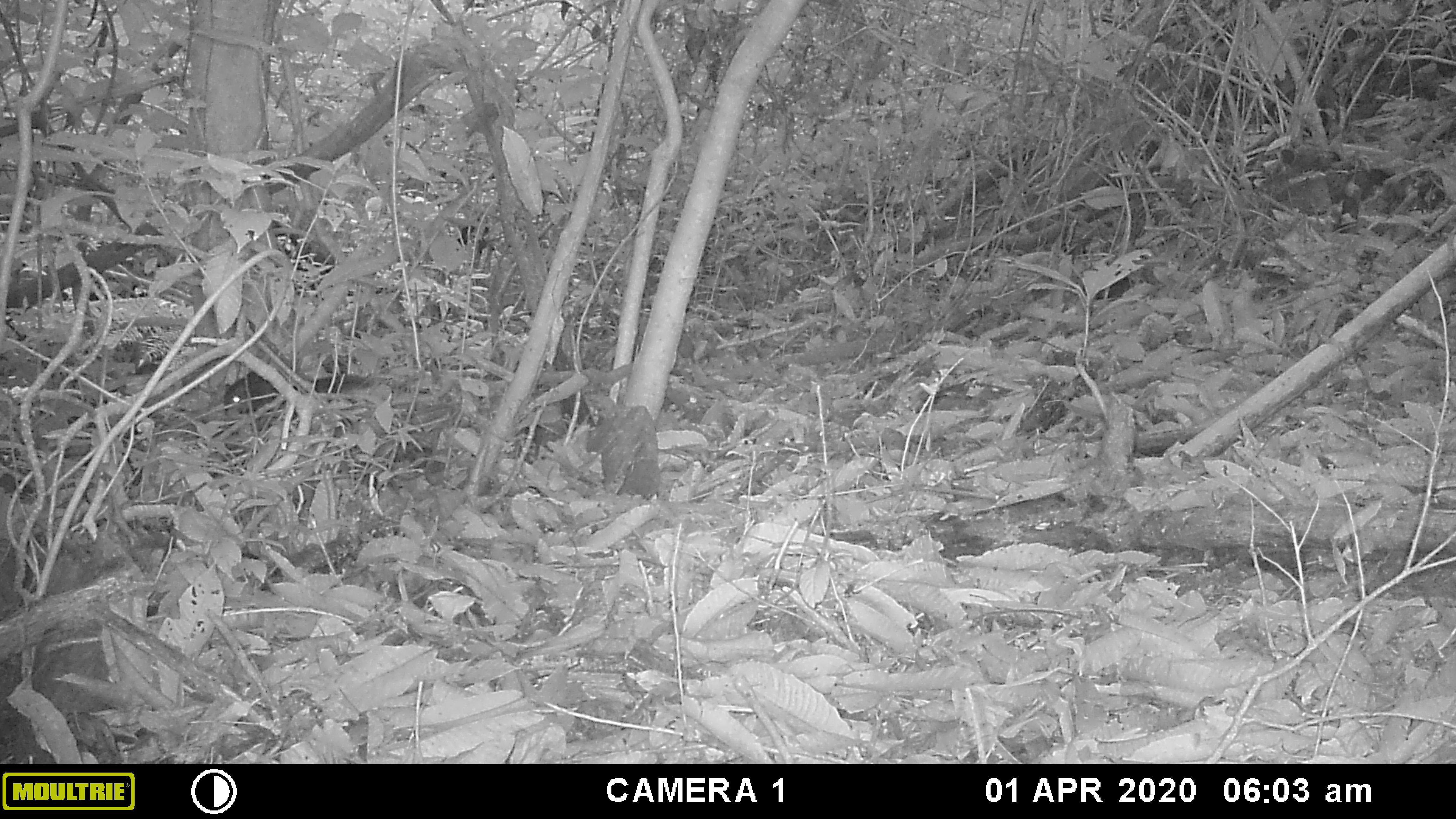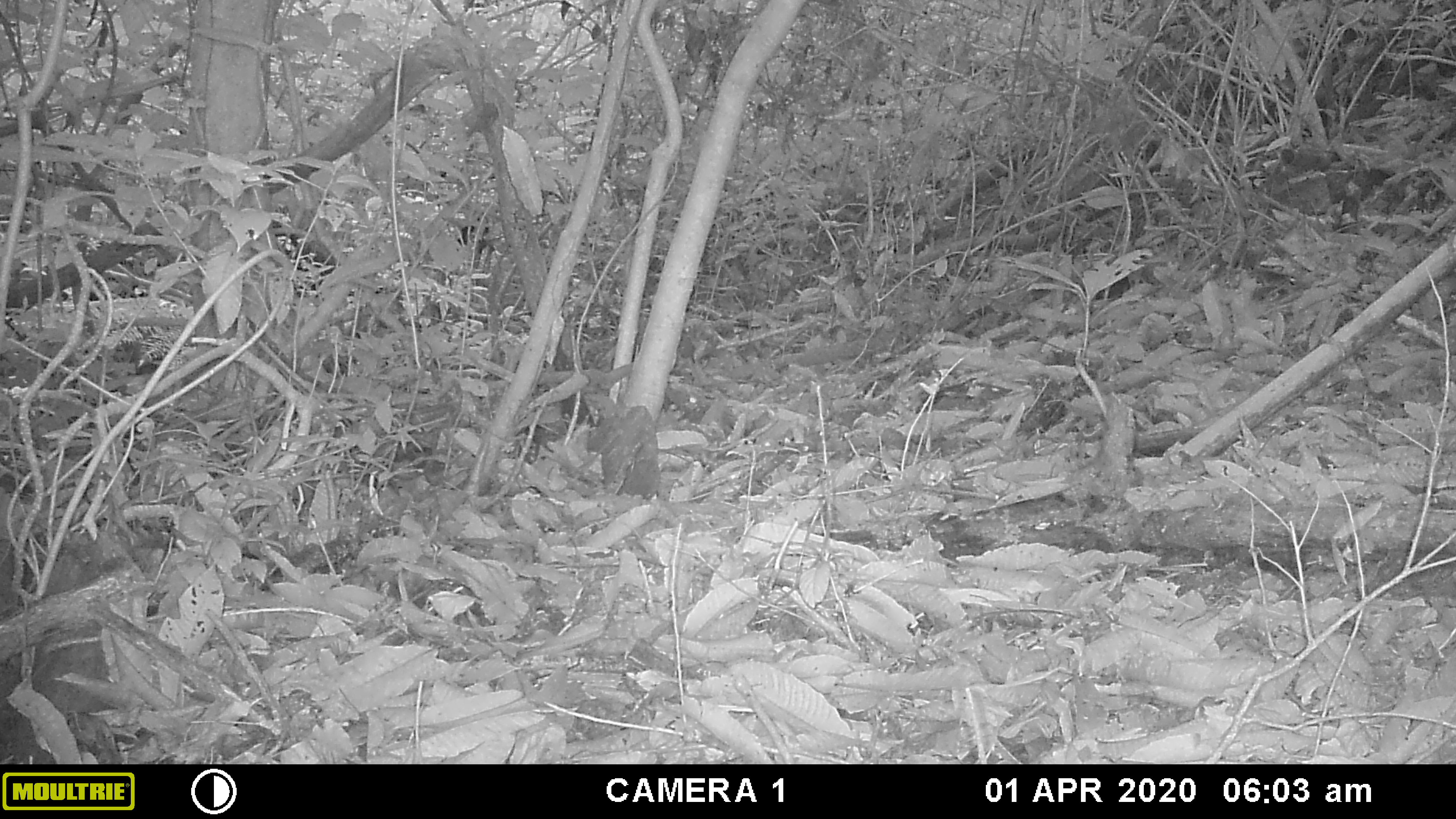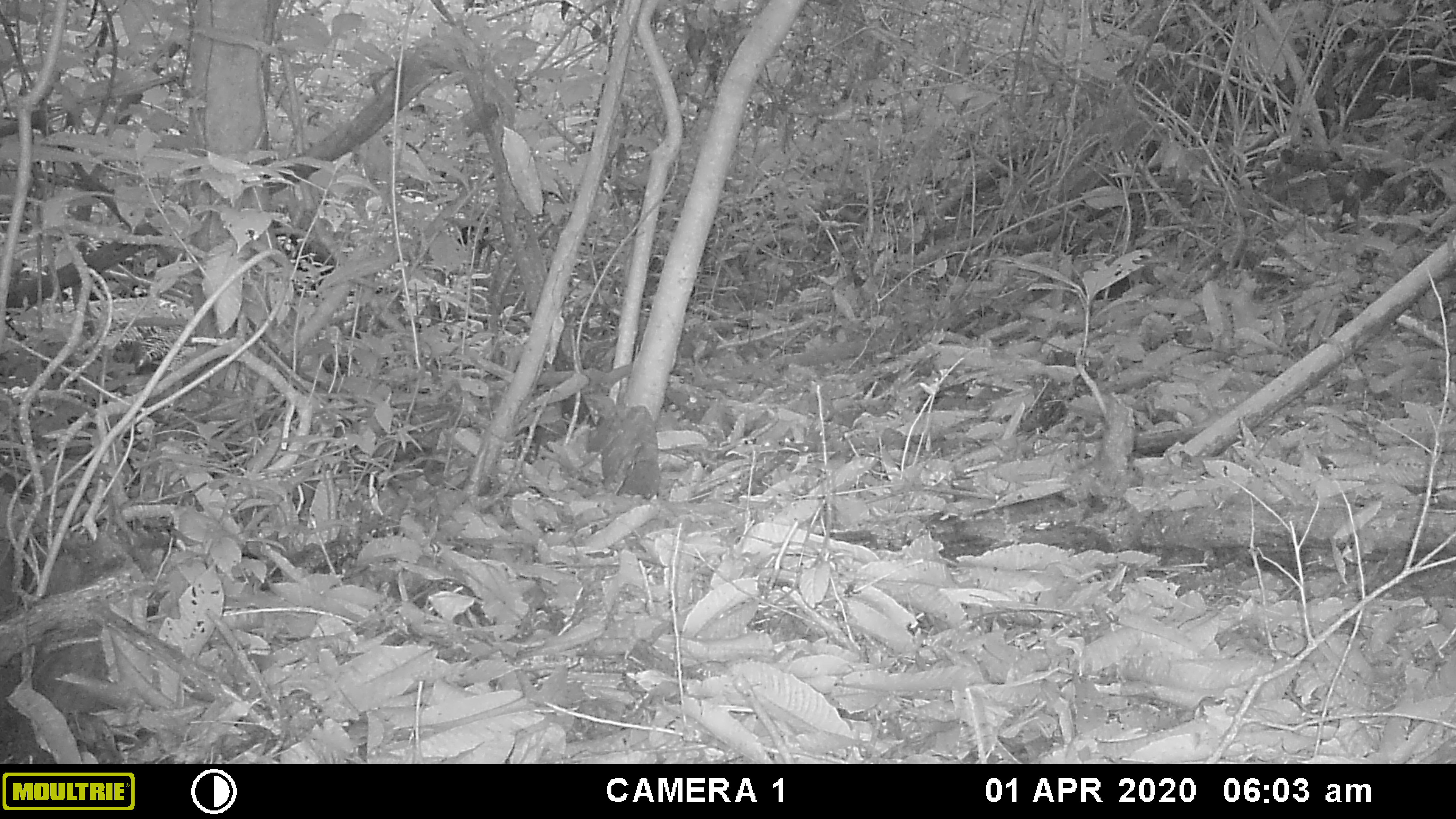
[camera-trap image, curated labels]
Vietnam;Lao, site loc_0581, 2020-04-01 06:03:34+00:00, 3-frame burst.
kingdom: Animalia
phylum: Chordata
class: Mammalia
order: Rodentia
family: Sciuridae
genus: Sciurus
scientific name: Sciurus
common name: squirrel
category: unidentified squirrel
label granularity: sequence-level